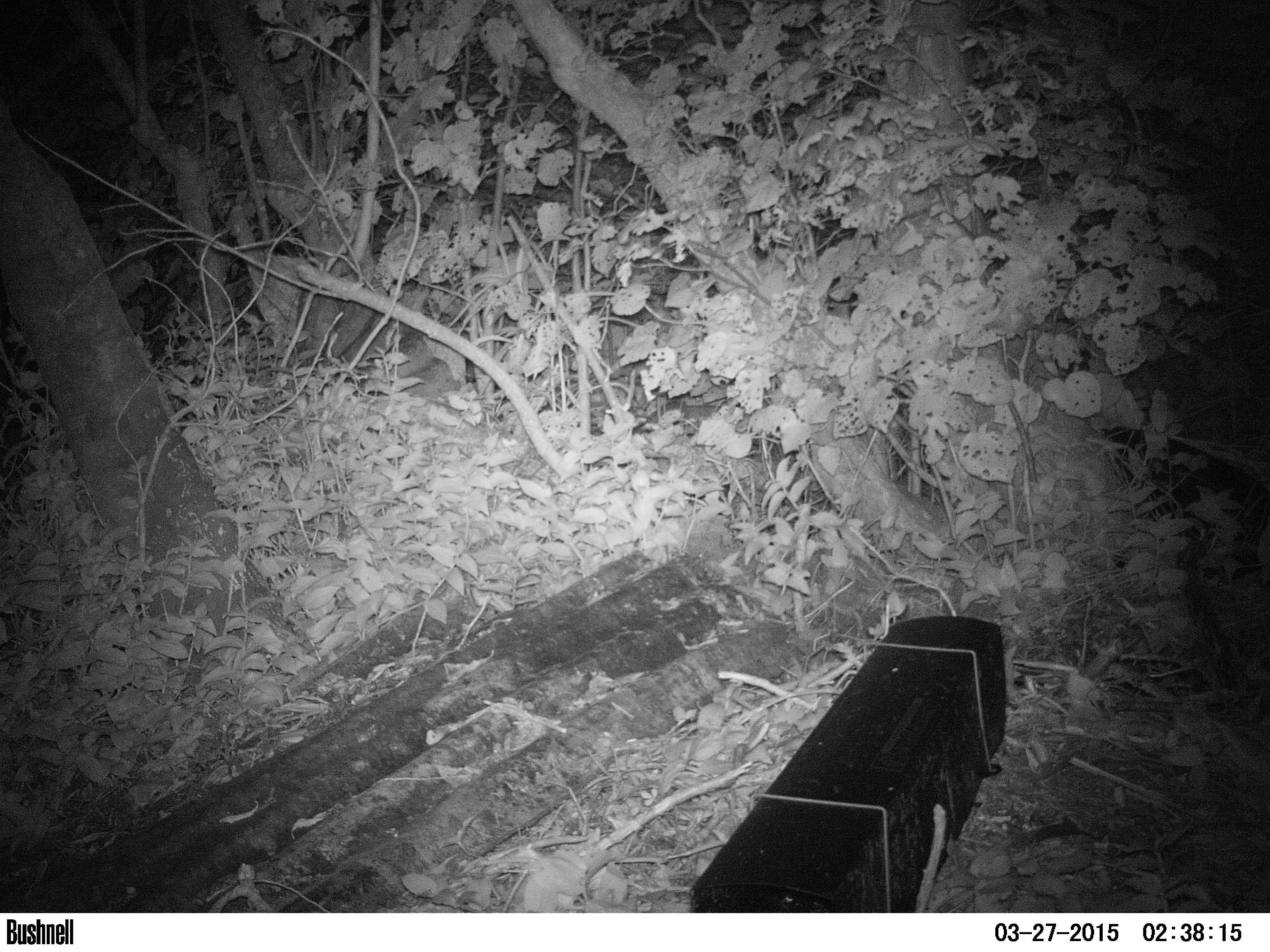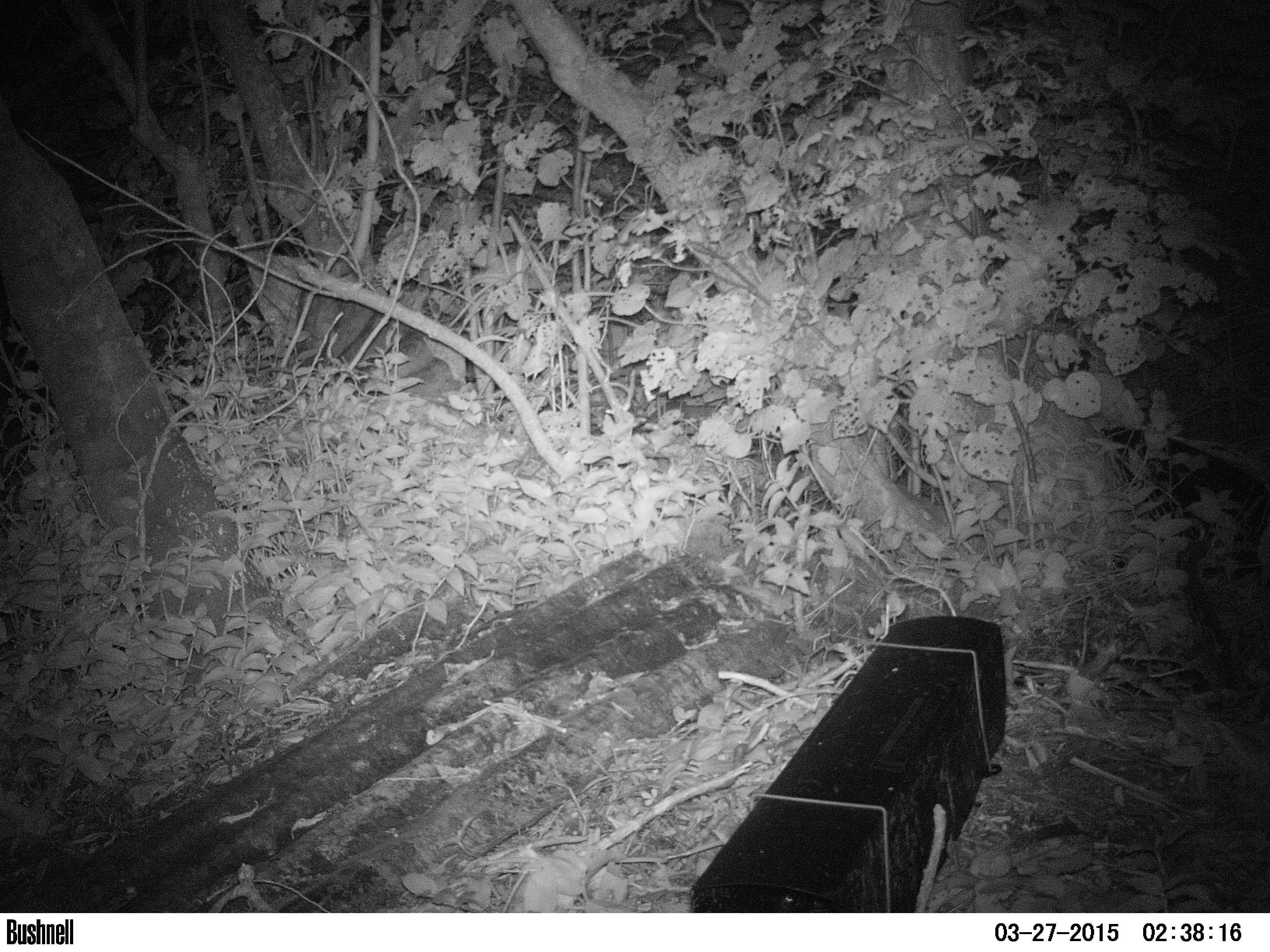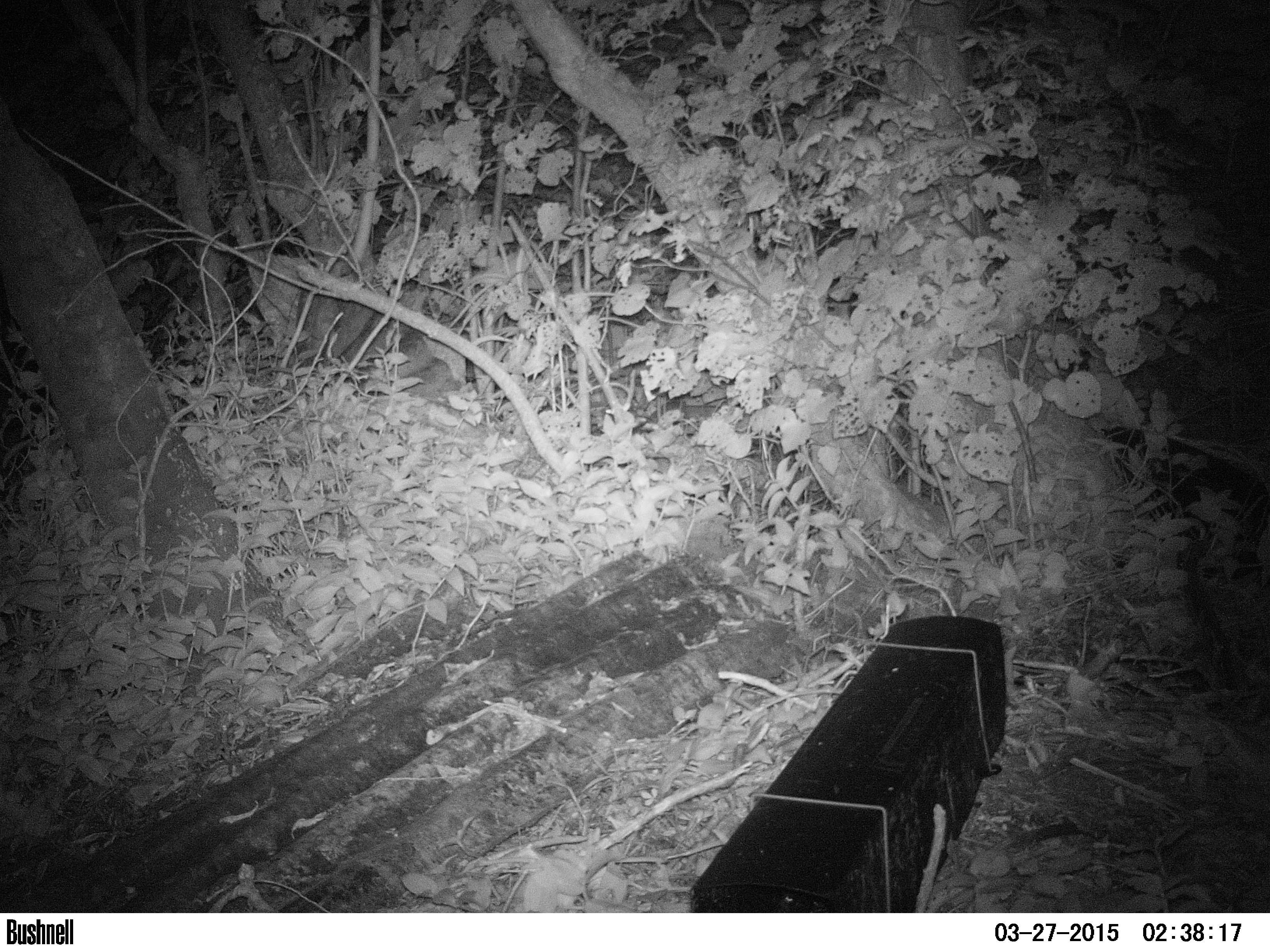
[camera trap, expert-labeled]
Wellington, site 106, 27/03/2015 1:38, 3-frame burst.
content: no animal present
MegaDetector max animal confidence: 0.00